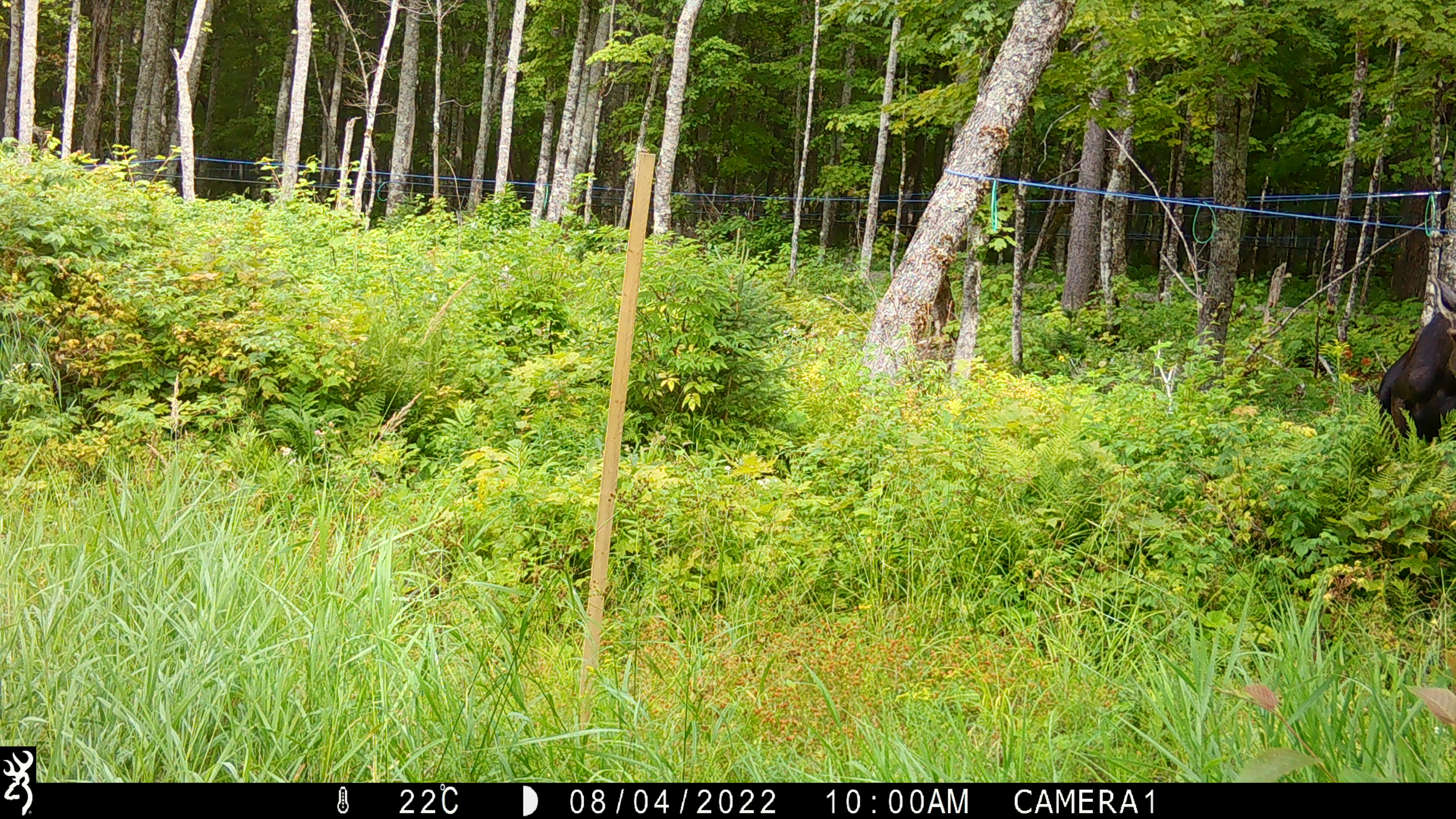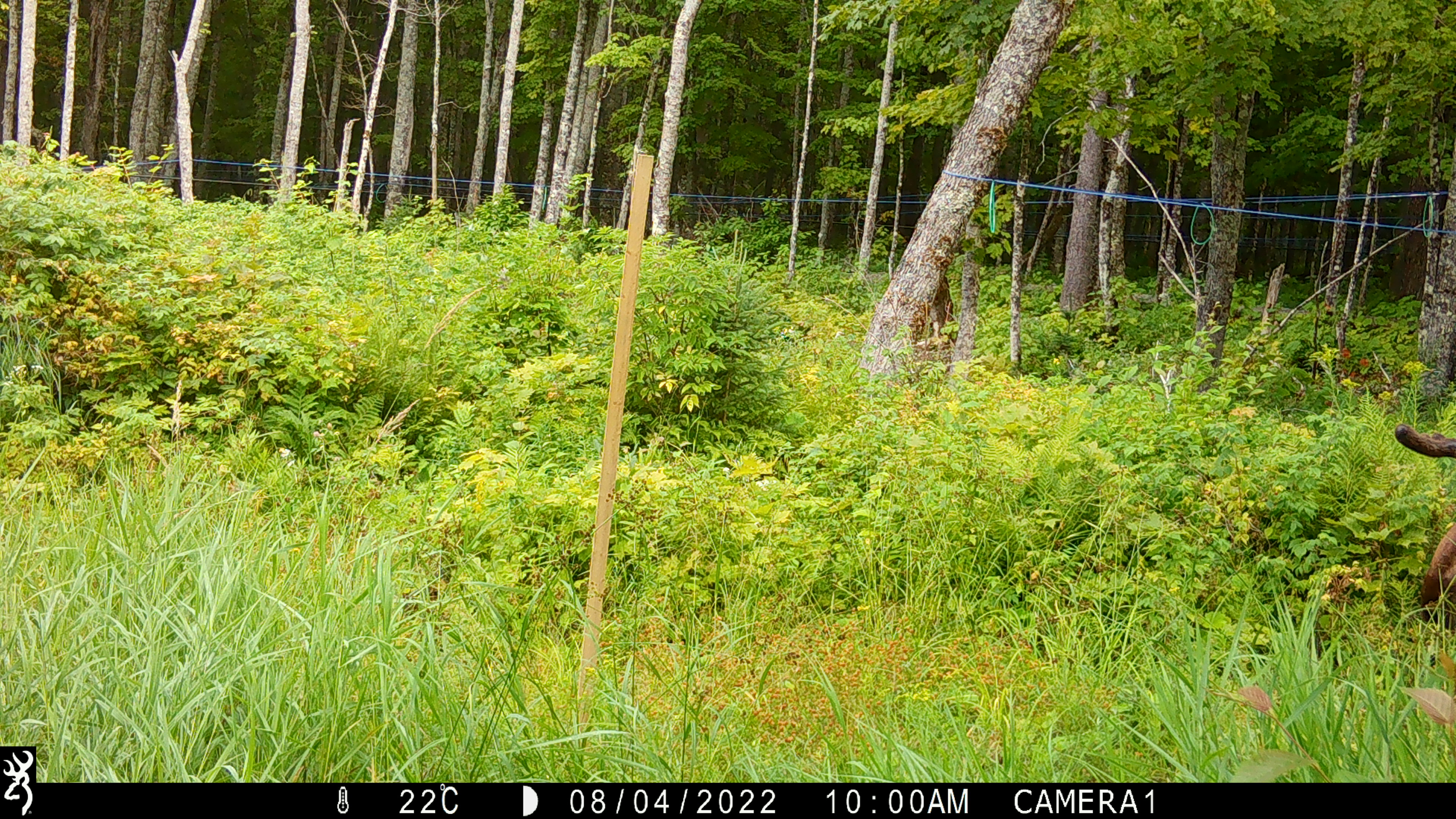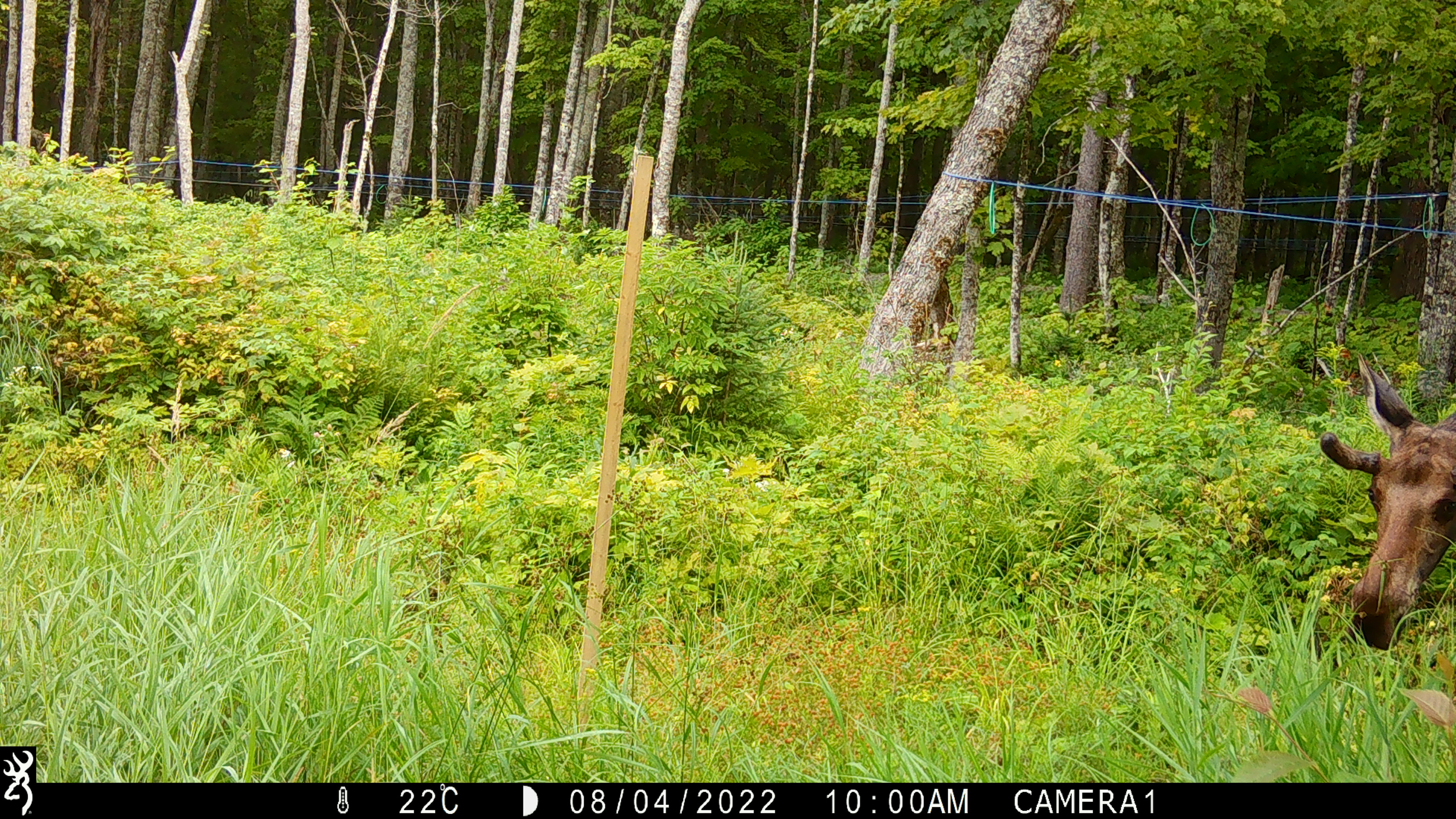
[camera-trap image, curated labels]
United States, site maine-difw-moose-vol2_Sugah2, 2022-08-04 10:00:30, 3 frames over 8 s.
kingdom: Animalia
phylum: Chordata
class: Mammalia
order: Artiodactyla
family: Cervidae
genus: Alces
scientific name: Alces alces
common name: moose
Moose (Alces alces).